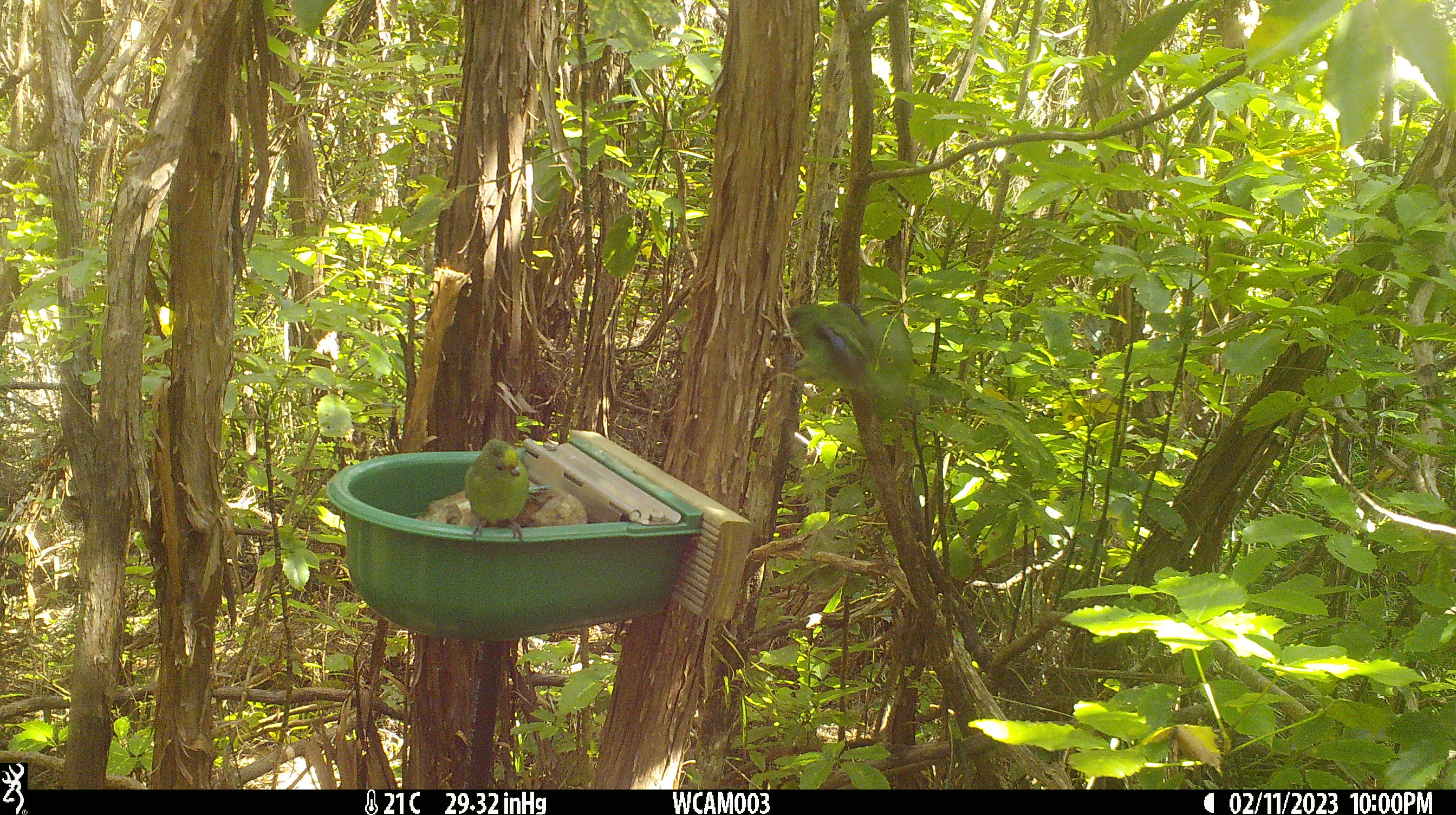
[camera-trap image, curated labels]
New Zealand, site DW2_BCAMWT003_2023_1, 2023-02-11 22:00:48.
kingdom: Animalia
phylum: Chordata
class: Aves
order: Psittaciformes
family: Psittaculidae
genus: Cyanoramphus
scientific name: Cyanoramphus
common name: parakeet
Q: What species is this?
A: Parakeet (Cyanoramphus).